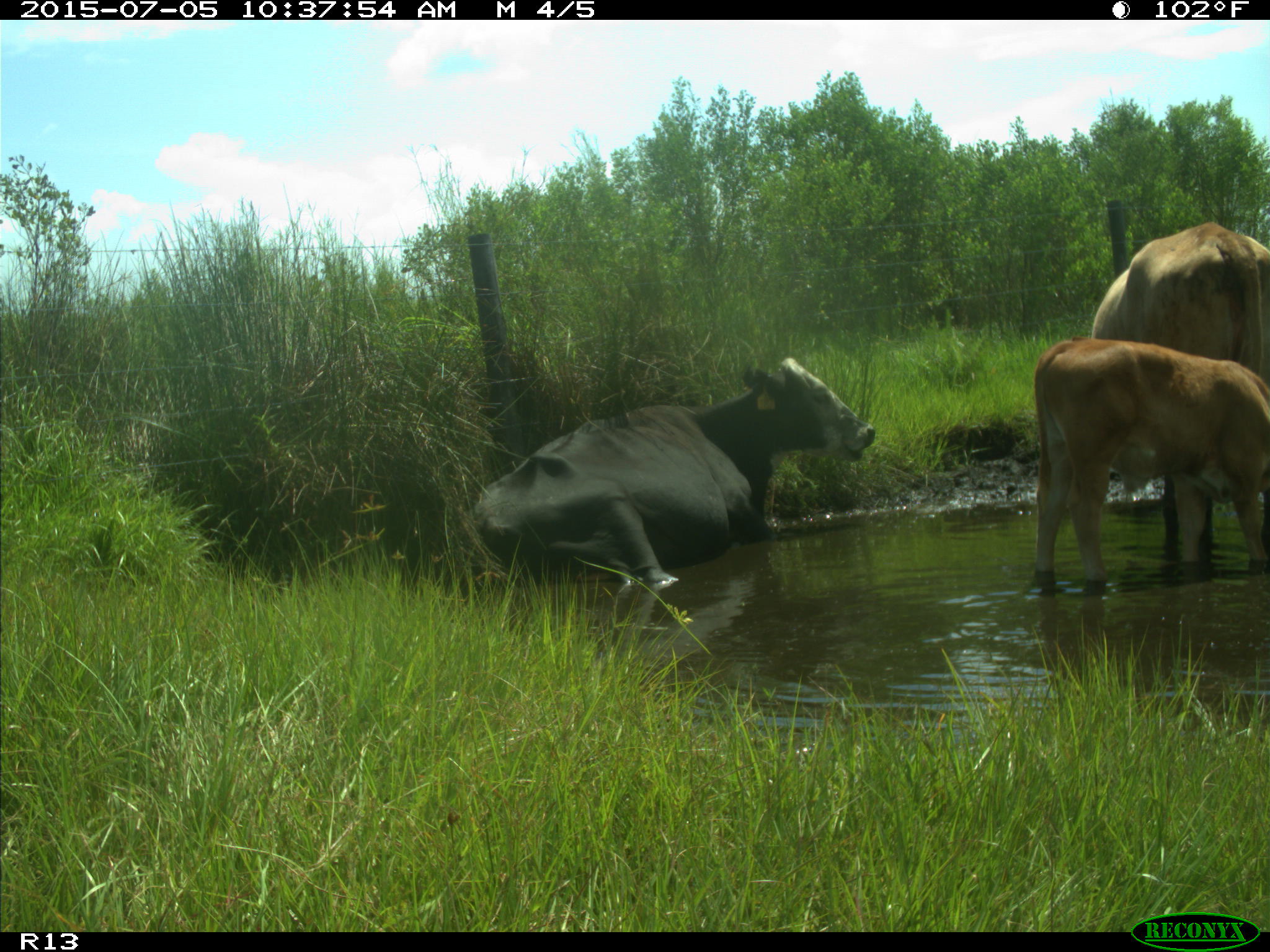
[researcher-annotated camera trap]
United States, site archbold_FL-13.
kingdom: Animalia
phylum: Chordata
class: Mammalia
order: Artiodactyla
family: Bovidae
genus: Bos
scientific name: Bos taurus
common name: domestic cow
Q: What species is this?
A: Bos taurus (domestic cow).